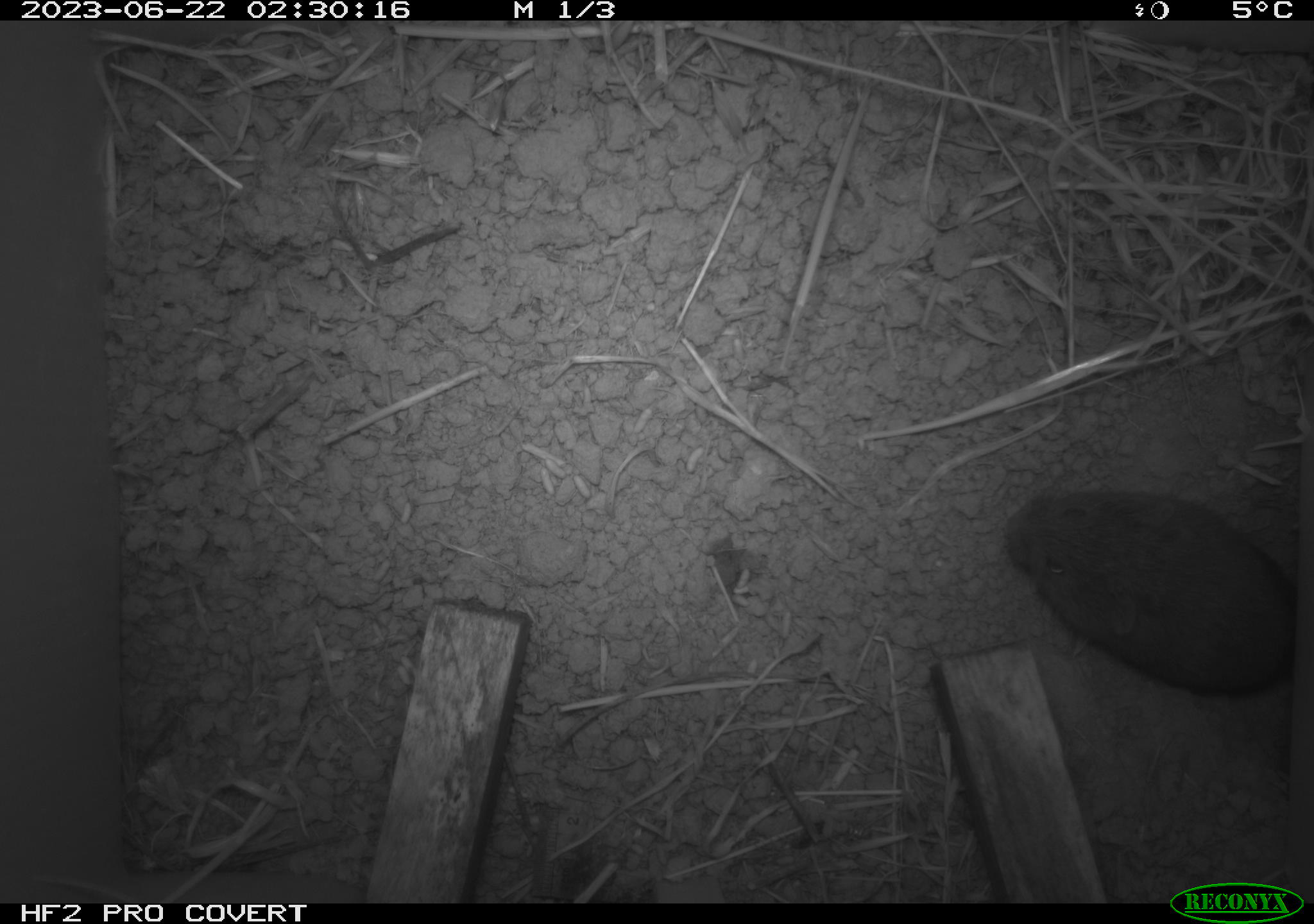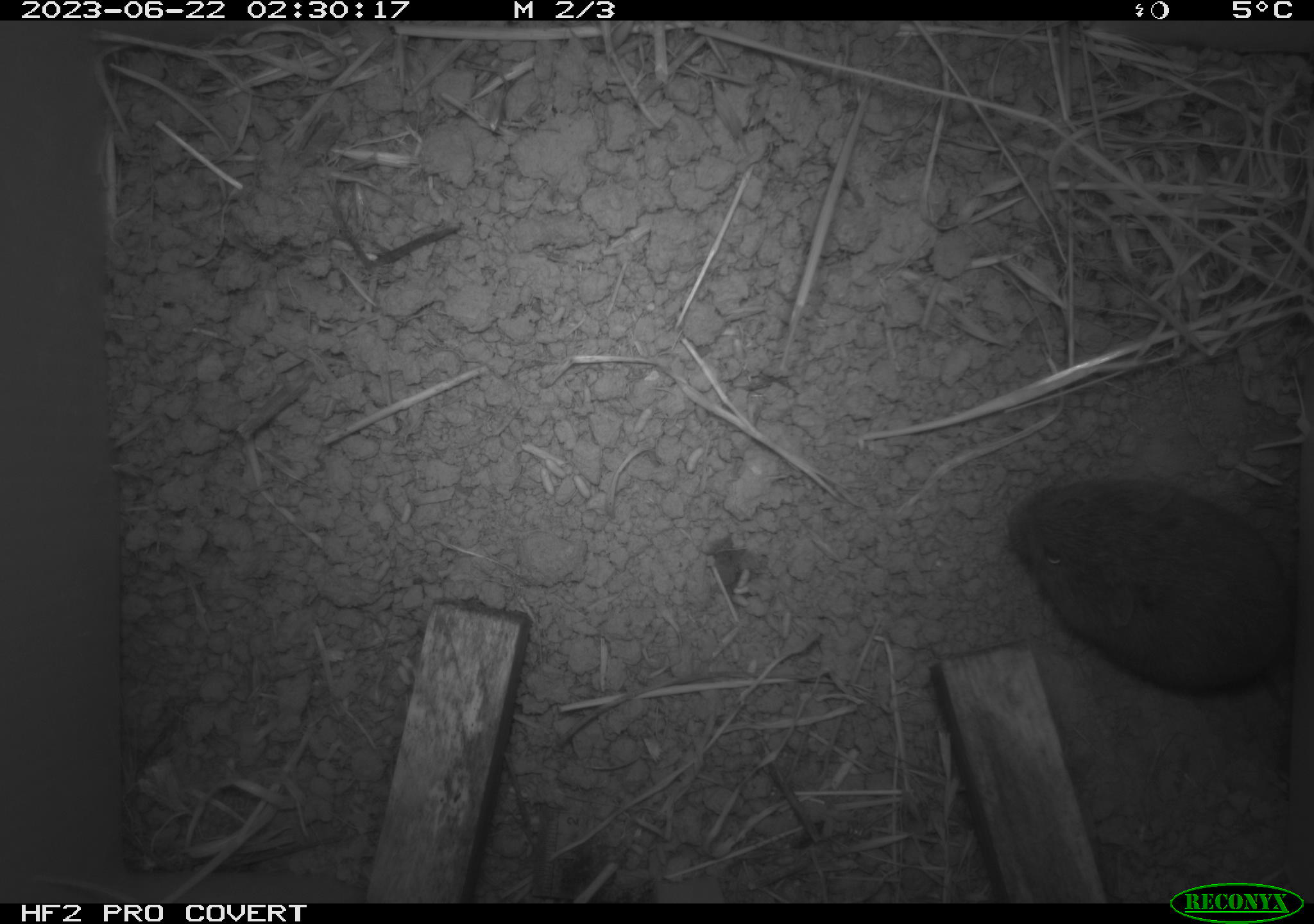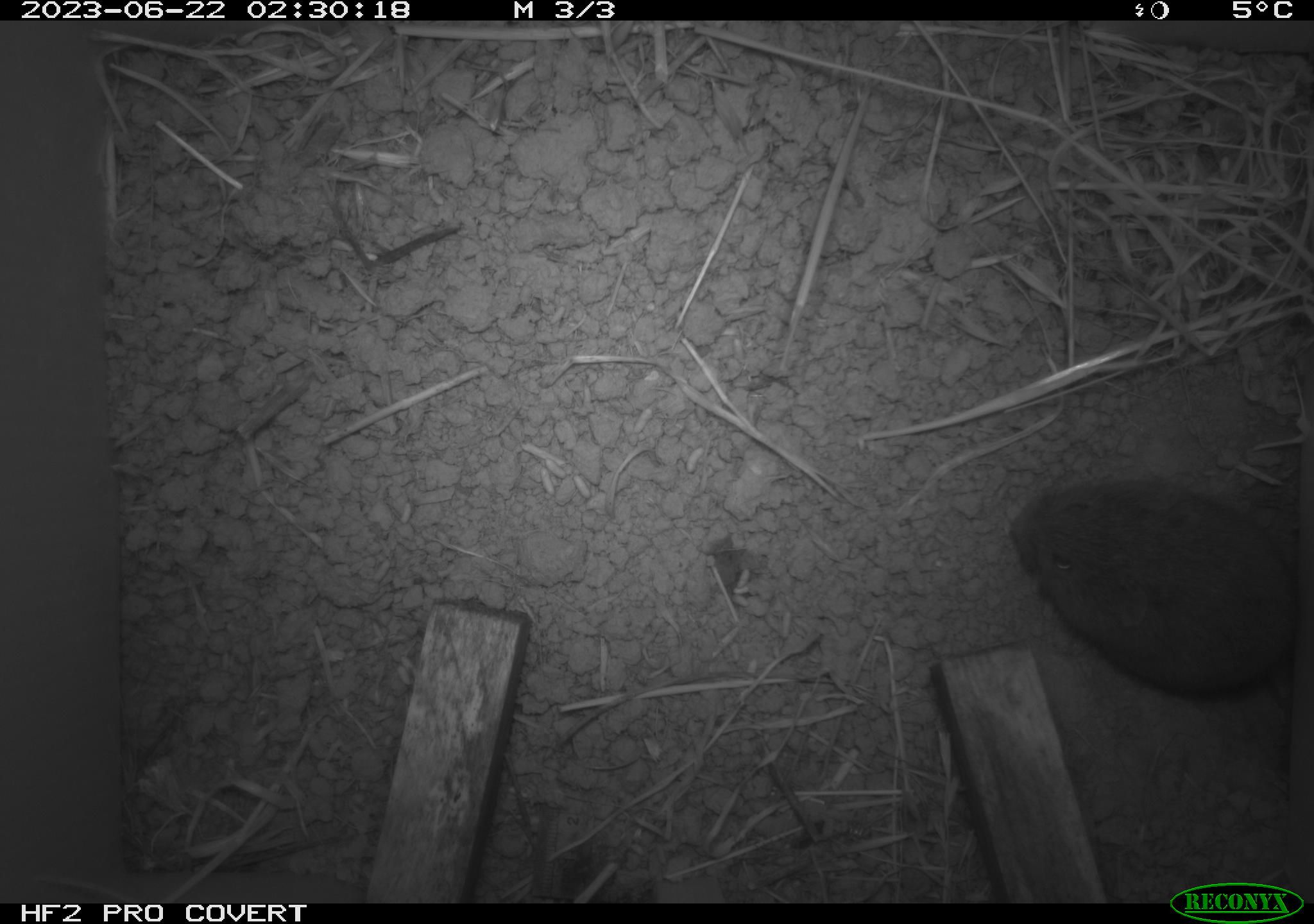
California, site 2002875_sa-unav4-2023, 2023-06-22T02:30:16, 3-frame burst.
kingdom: Animalia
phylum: Chordata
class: Mammalia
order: Rodentia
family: Cricetidae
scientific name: Arvicolinae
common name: voles, lemmings, and muskrats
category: arvicolinae subfamily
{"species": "arvicolinae subfamily (voles, lemmings, and muskrats) (Arvicolinae)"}